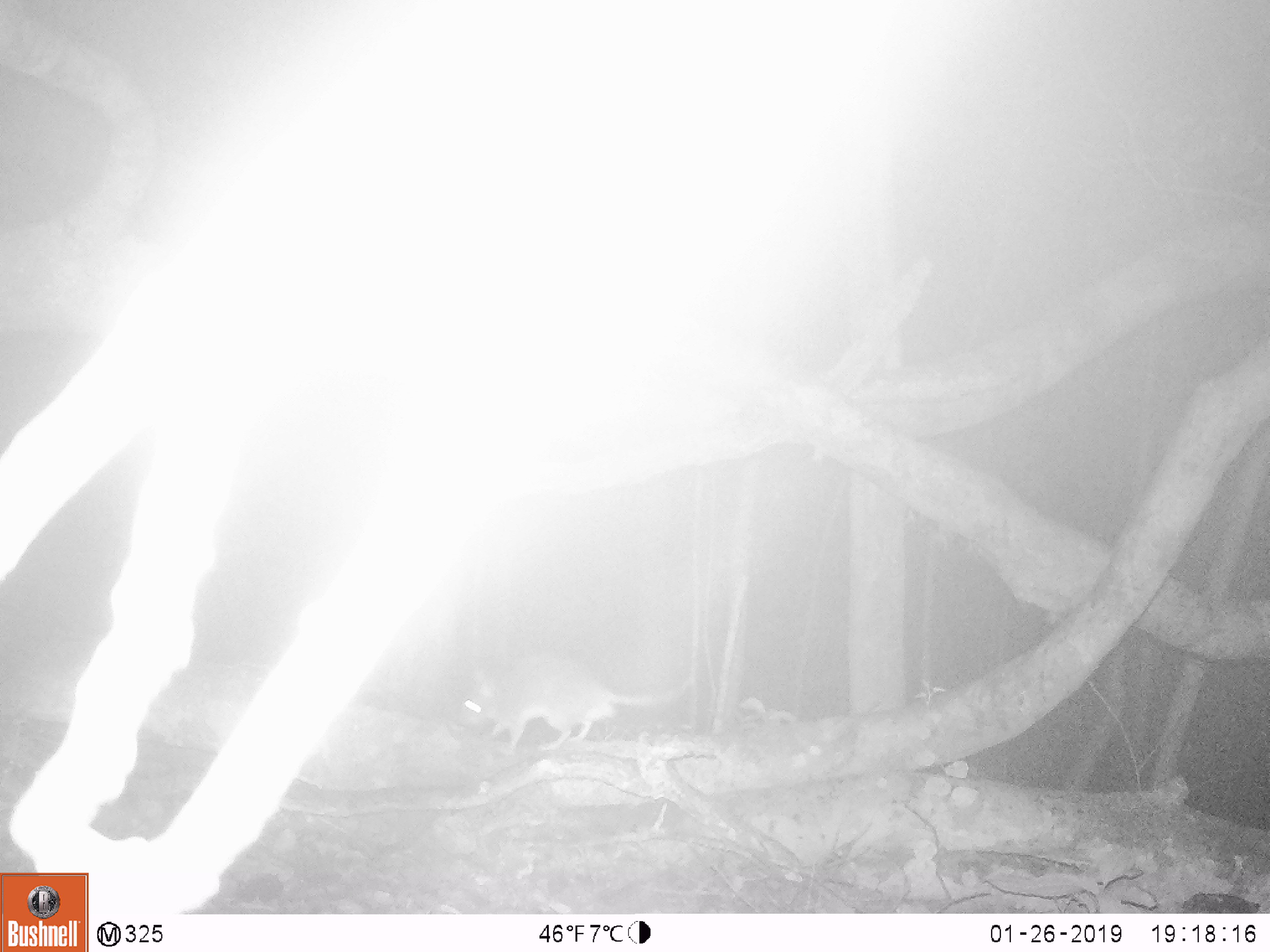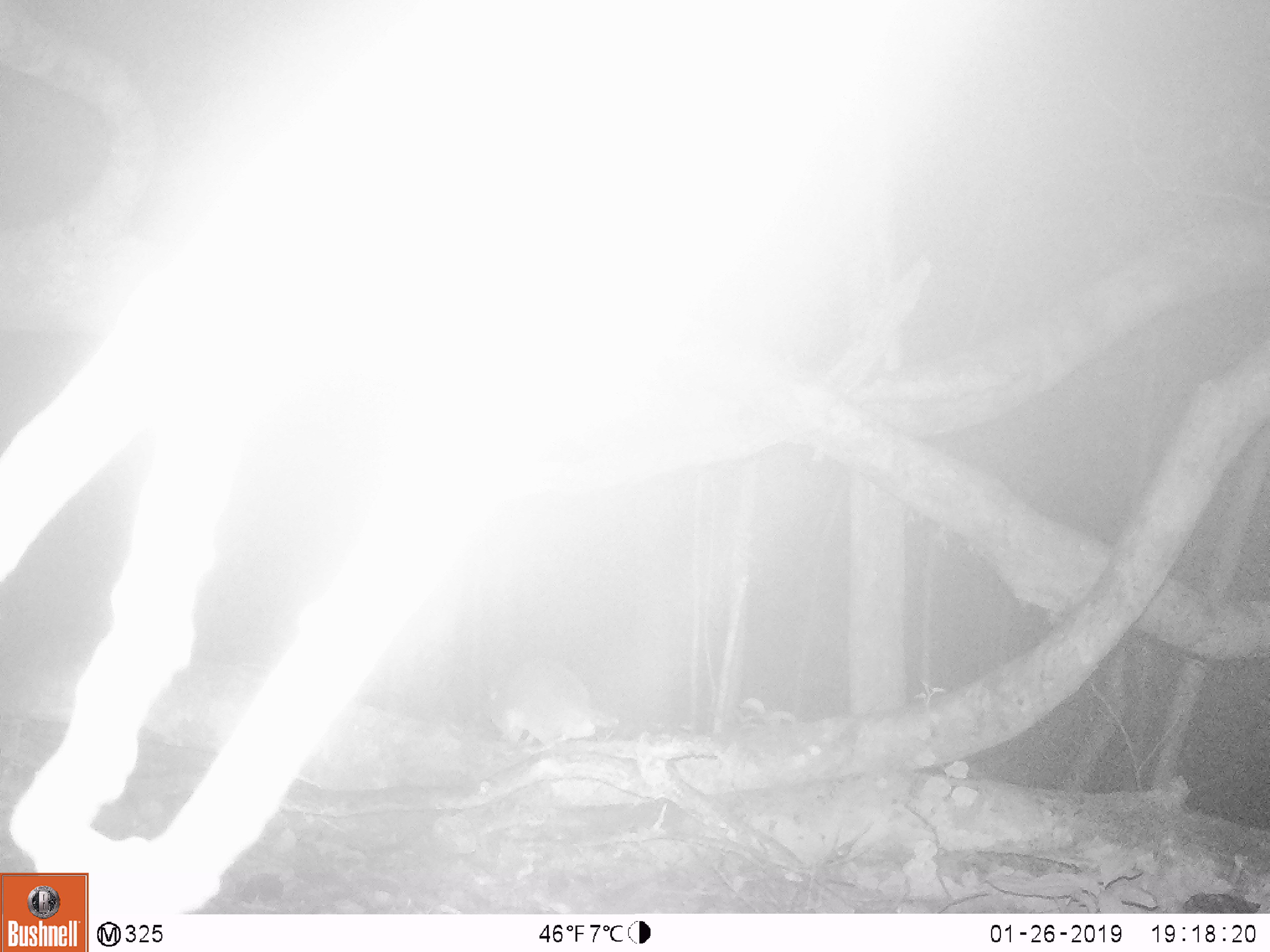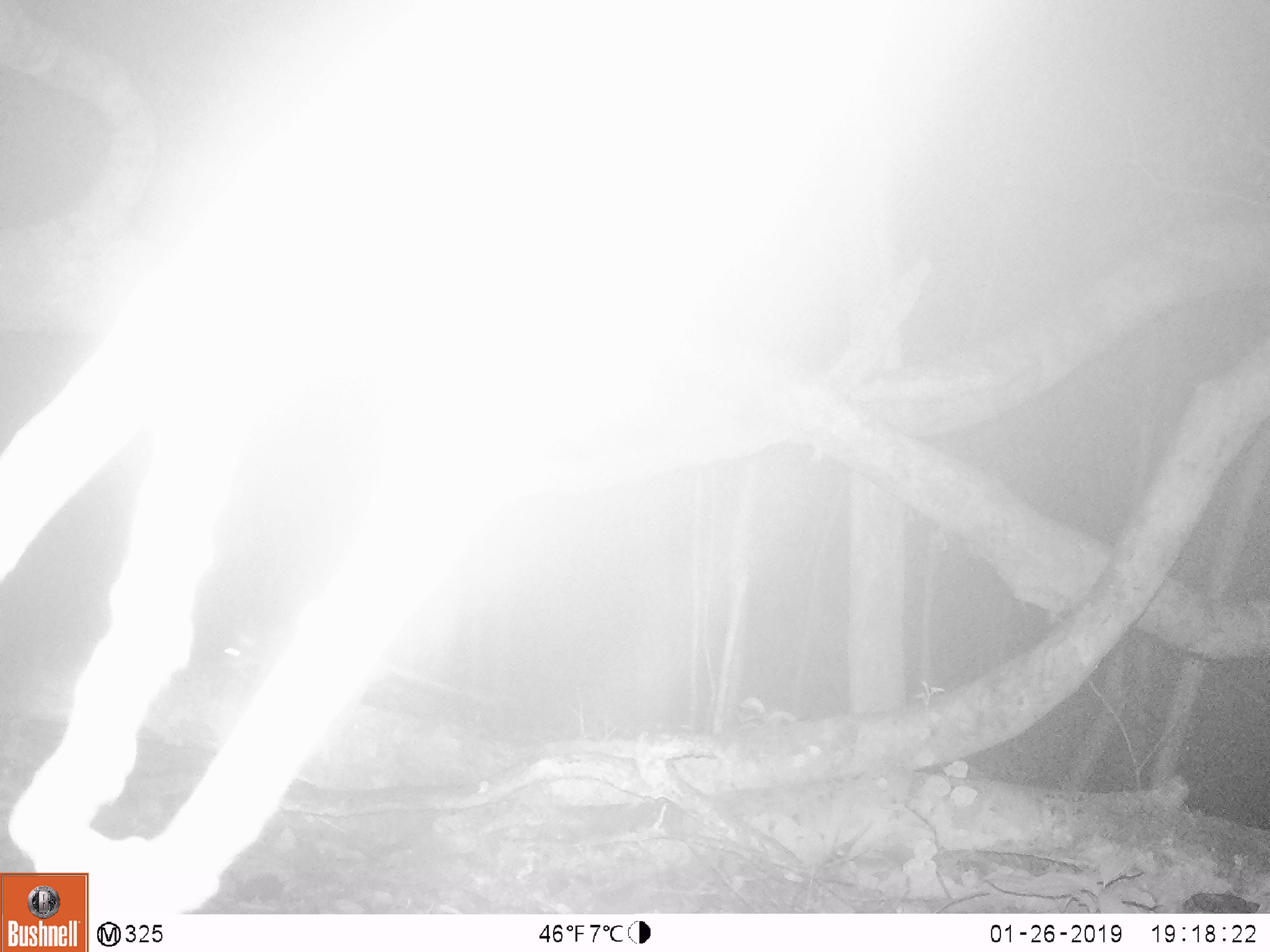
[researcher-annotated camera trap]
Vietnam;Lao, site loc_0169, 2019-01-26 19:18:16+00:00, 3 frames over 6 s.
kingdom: Animalia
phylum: Chordata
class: Mammalia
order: Rodentia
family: Muridae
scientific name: Muridae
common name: old-world mice and rats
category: unidentified murid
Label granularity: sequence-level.